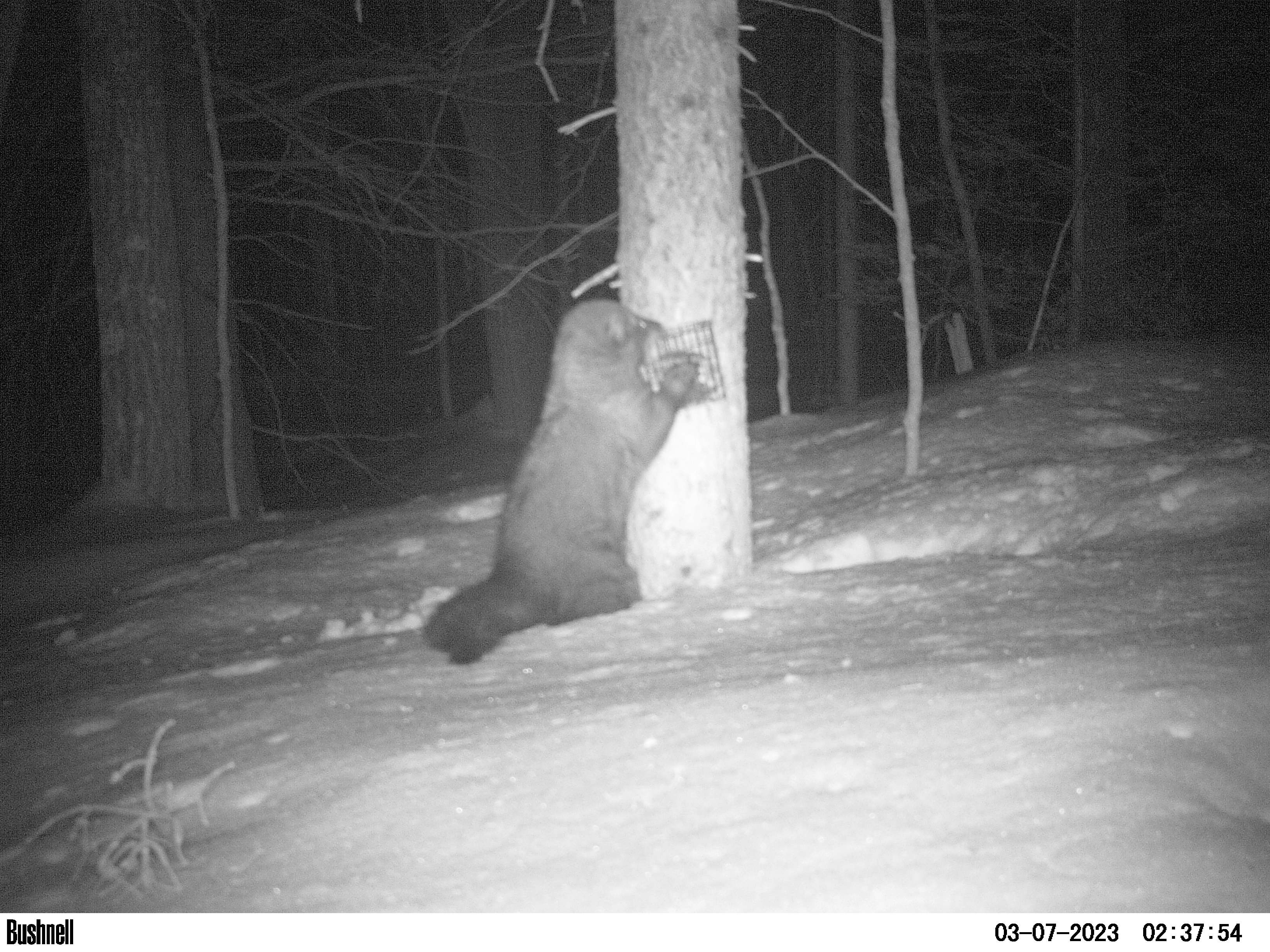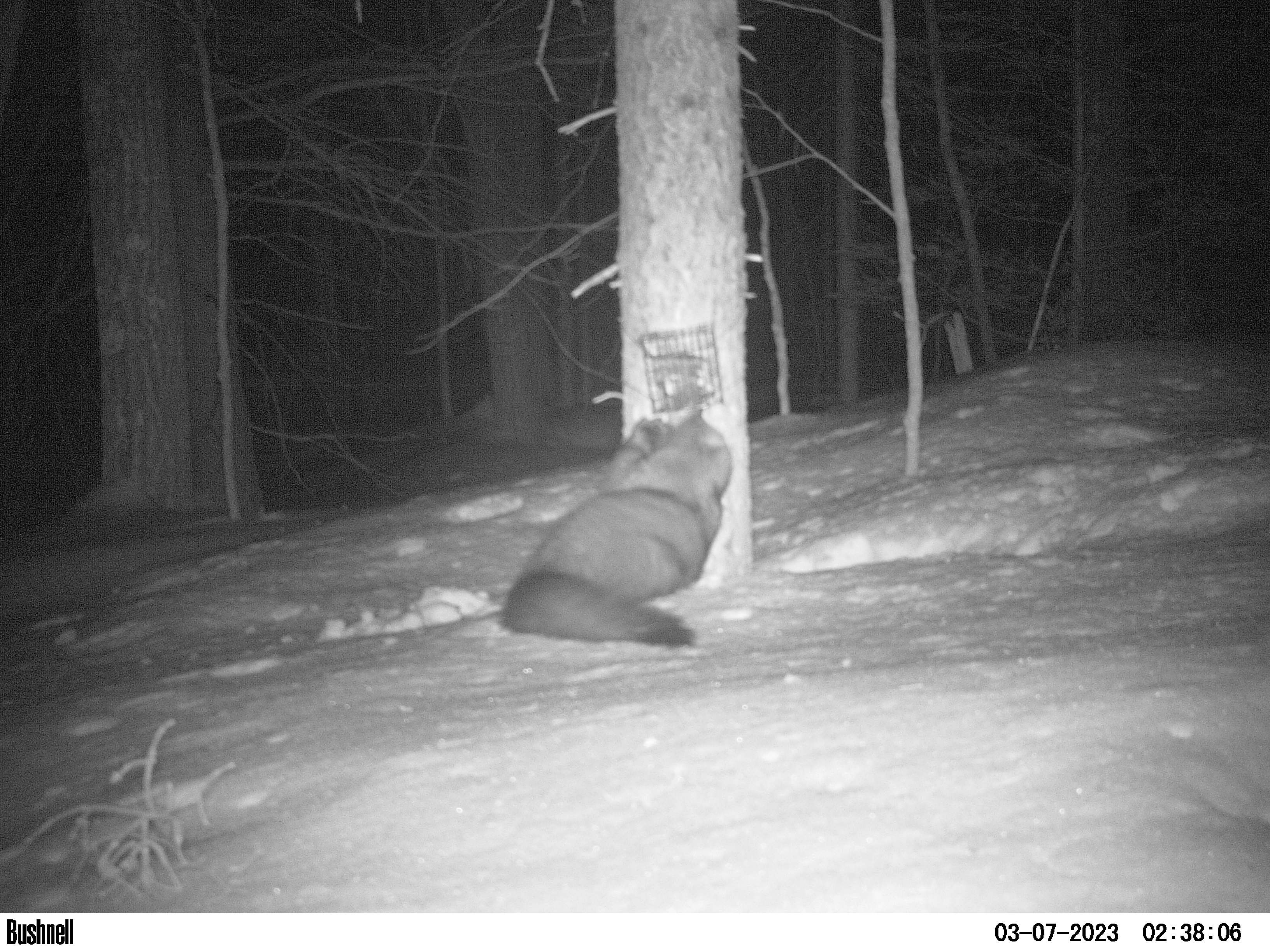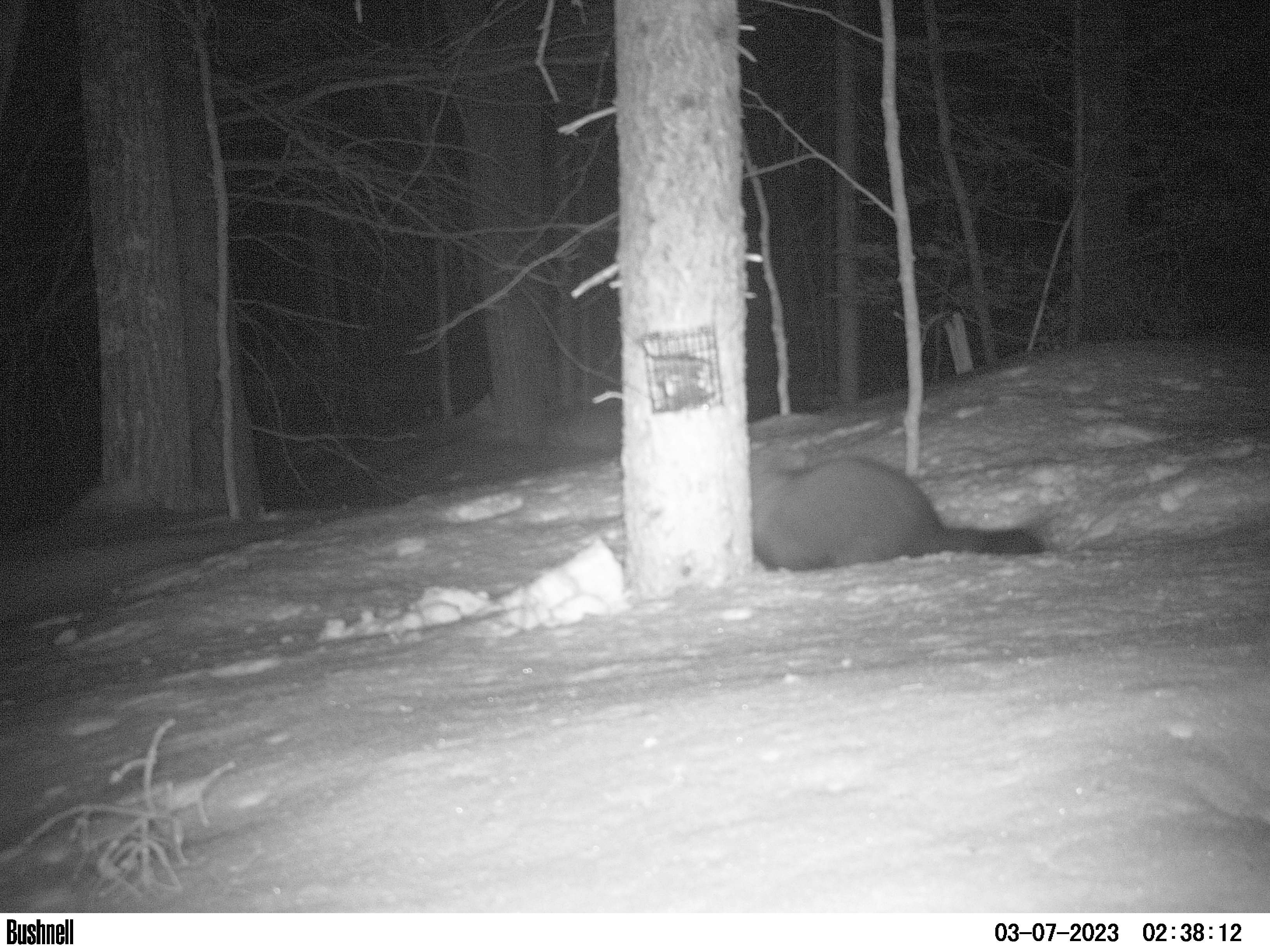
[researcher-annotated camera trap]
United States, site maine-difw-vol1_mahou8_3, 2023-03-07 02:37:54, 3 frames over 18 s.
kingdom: Animalia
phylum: Chordata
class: Mammalia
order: Carnivora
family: Mustelidae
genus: Pekania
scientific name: Pekania pennanti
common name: fisher